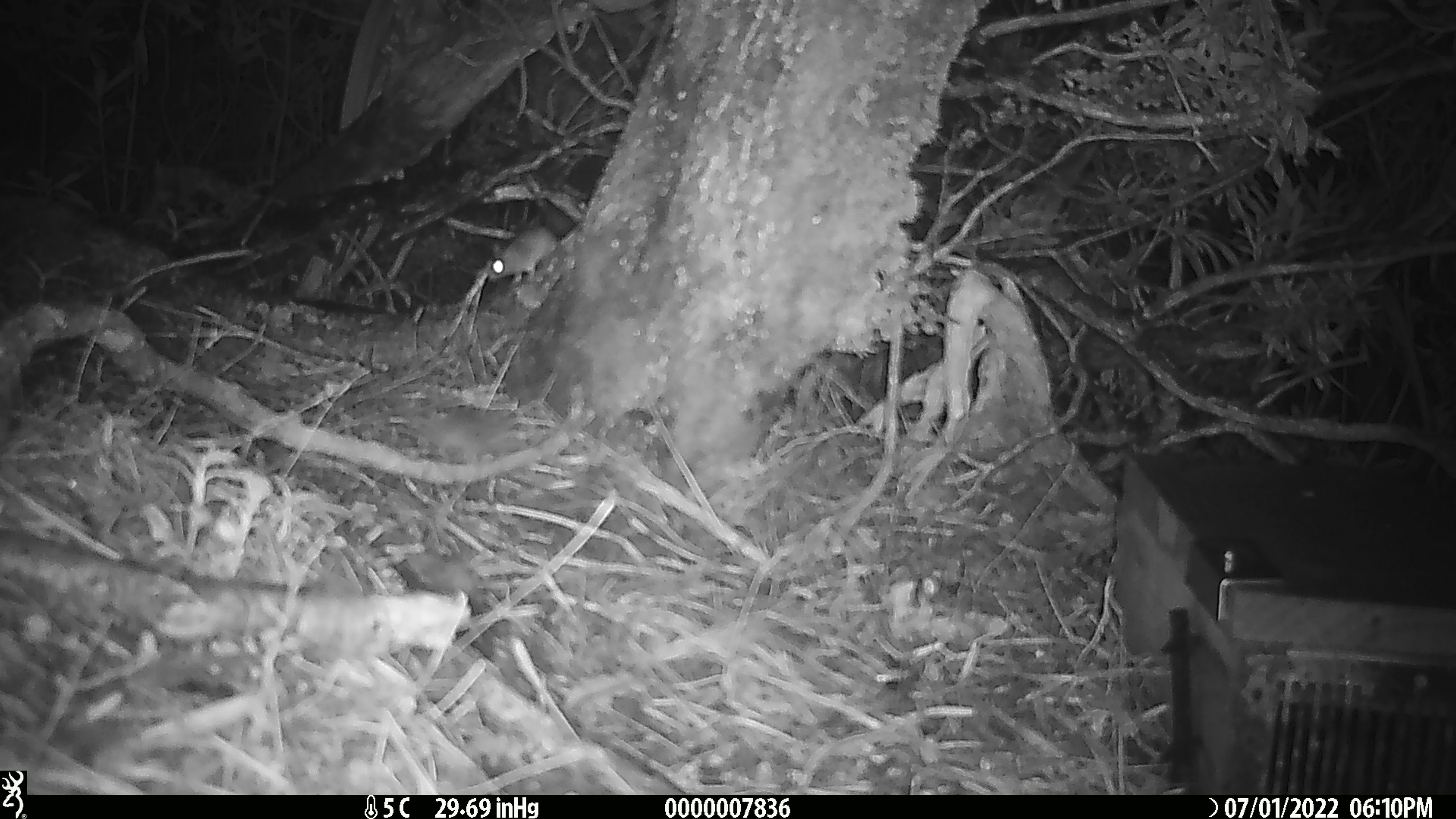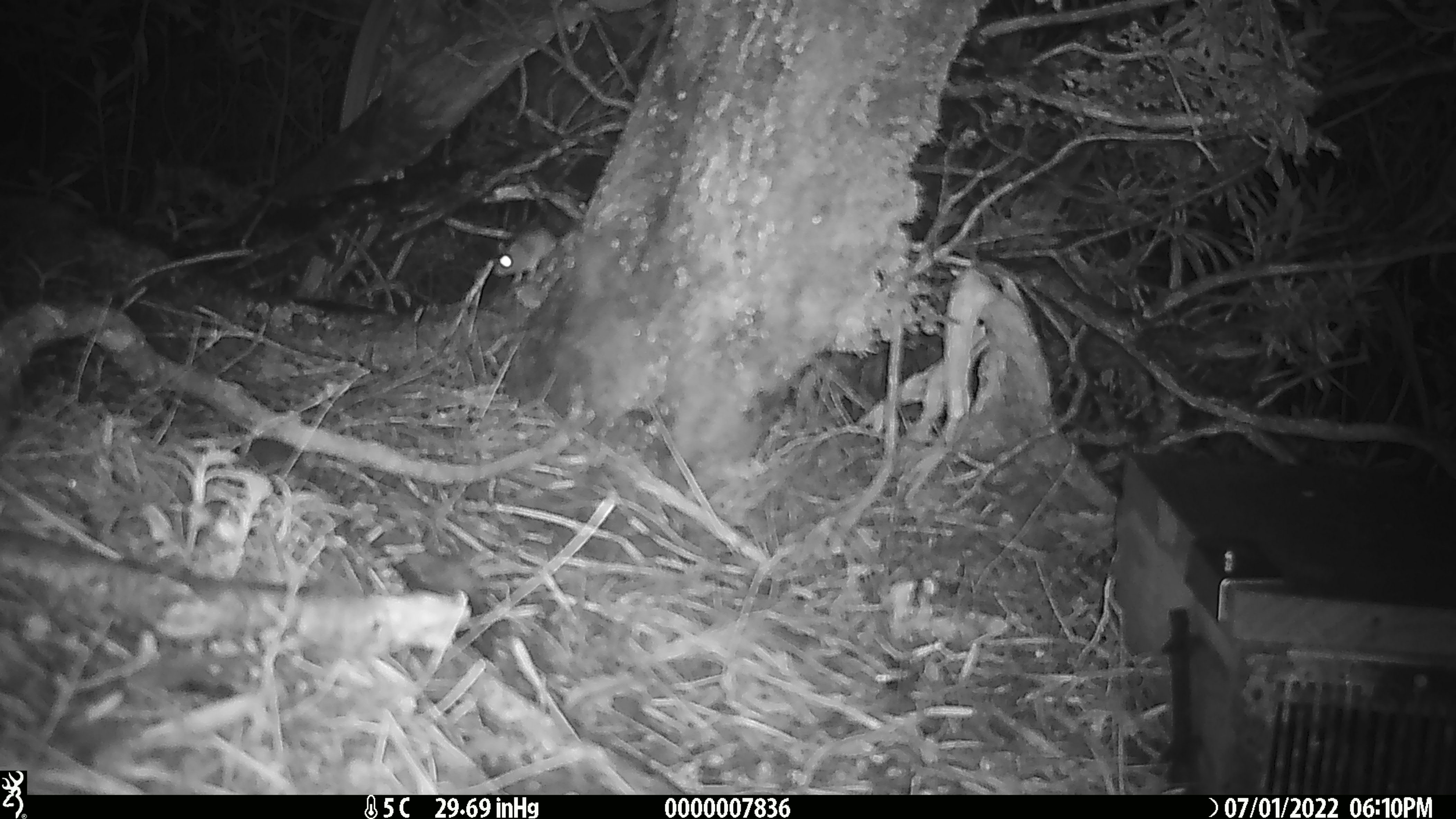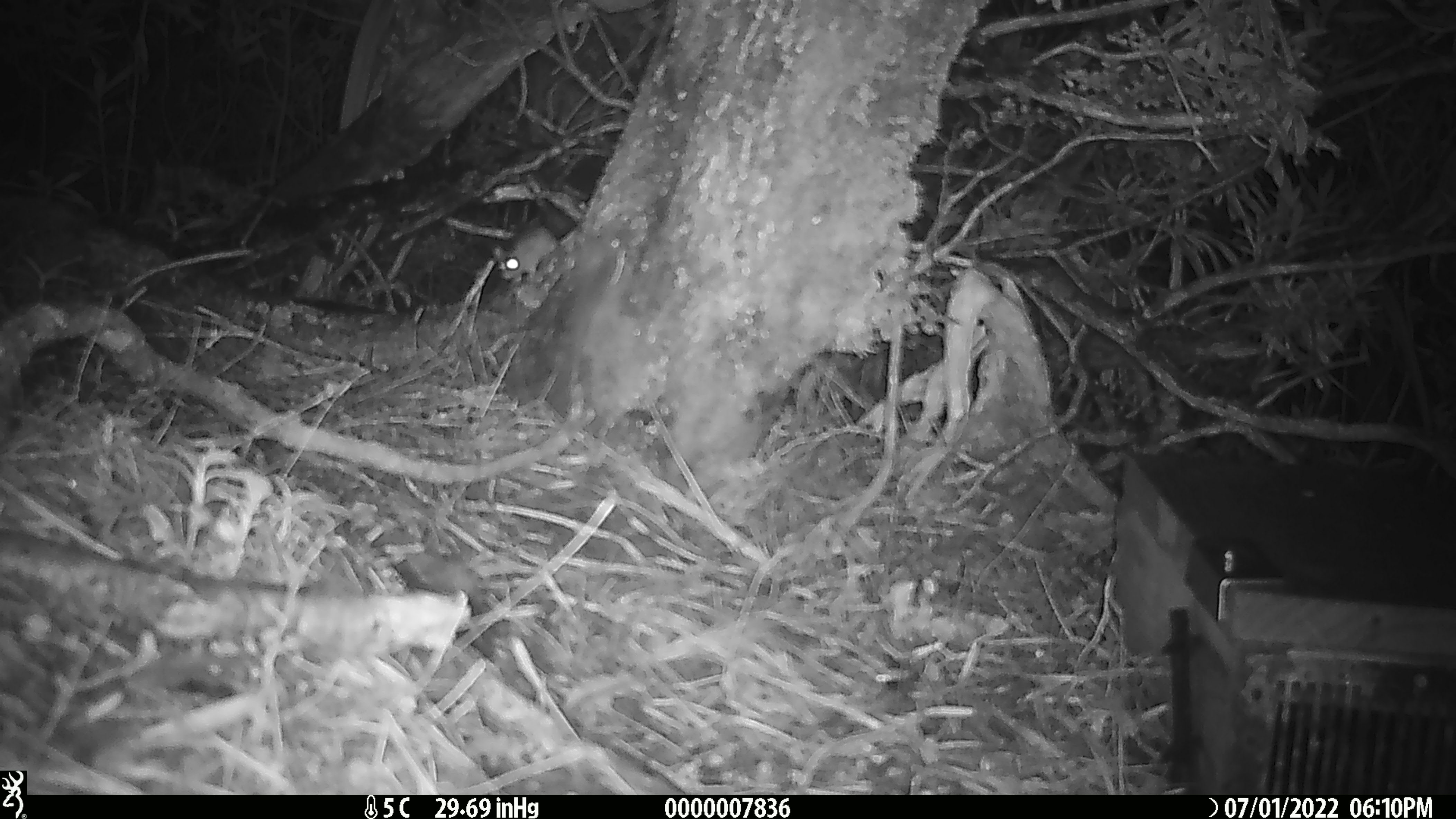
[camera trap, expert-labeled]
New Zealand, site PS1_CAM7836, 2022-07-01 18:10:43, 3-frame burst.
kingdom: Animalia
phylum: Chordata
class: Mammalia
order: Rodentia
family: Muridae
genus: Mus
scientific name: Mus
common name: mouse